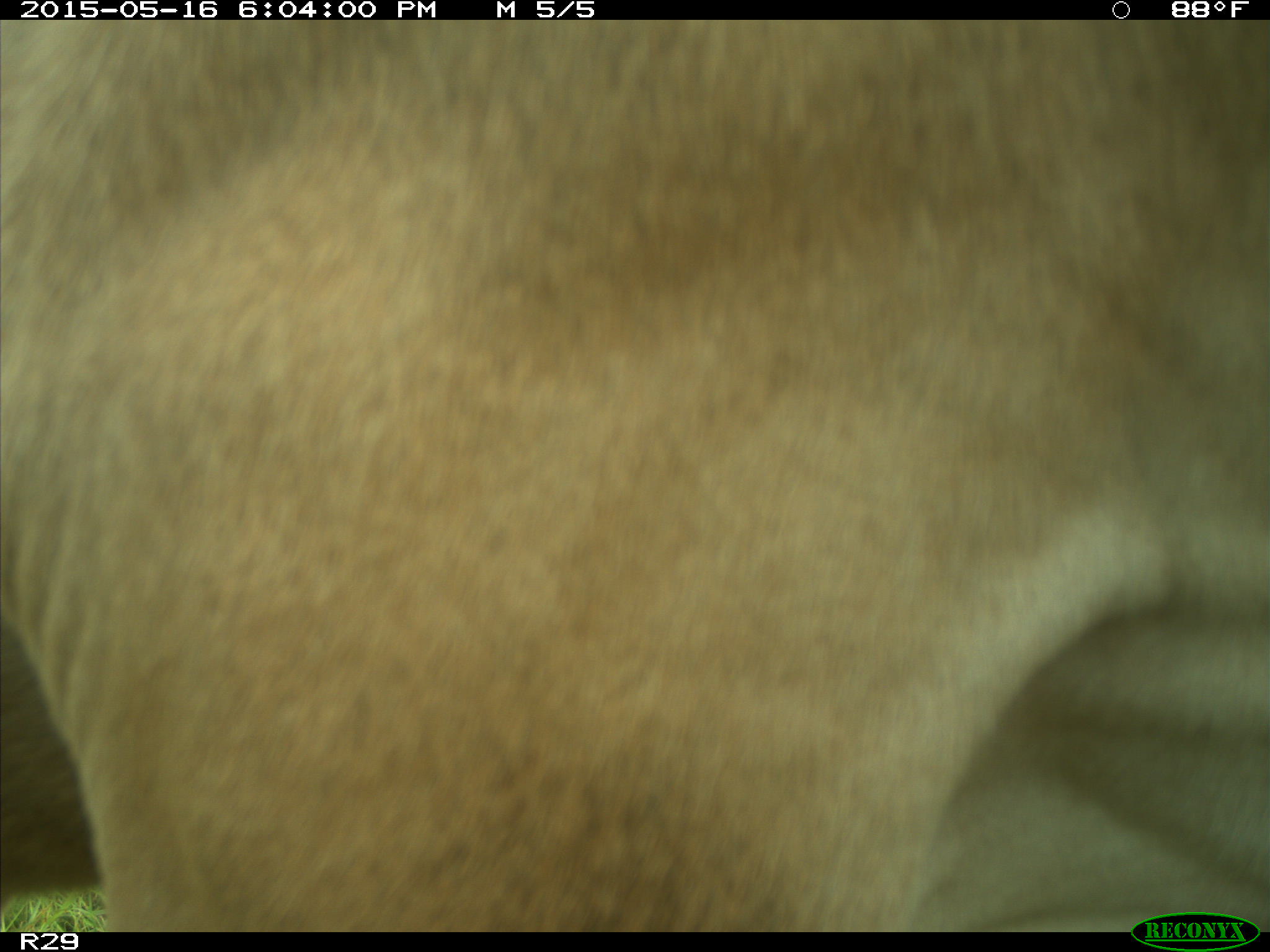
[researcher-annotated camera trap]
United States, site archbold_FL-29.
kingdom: Animalia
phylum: Chordata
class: Mammalia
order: Artiodactyla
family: Bovidae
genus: Bos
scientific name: Bos taurus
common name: domestic cow